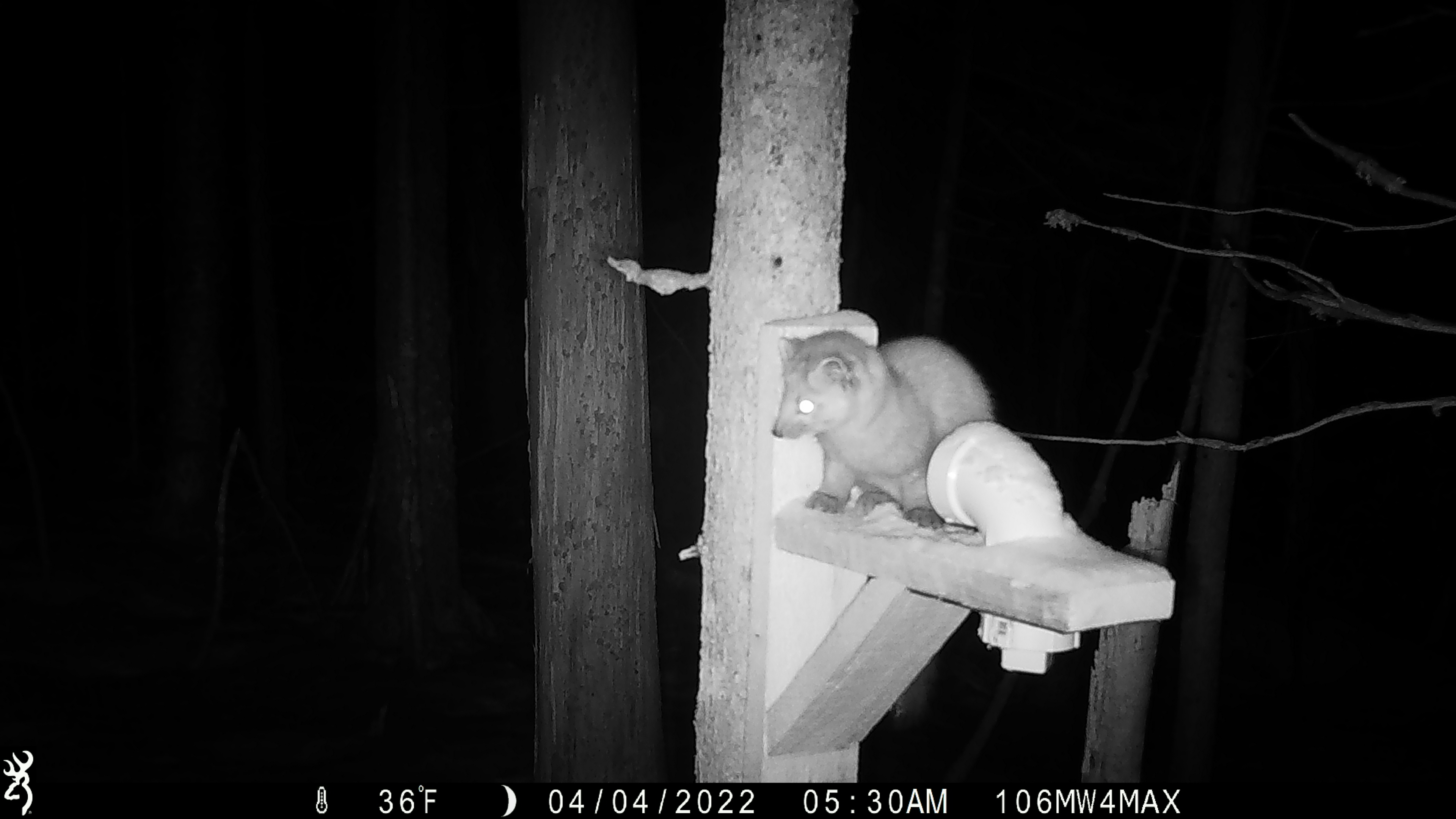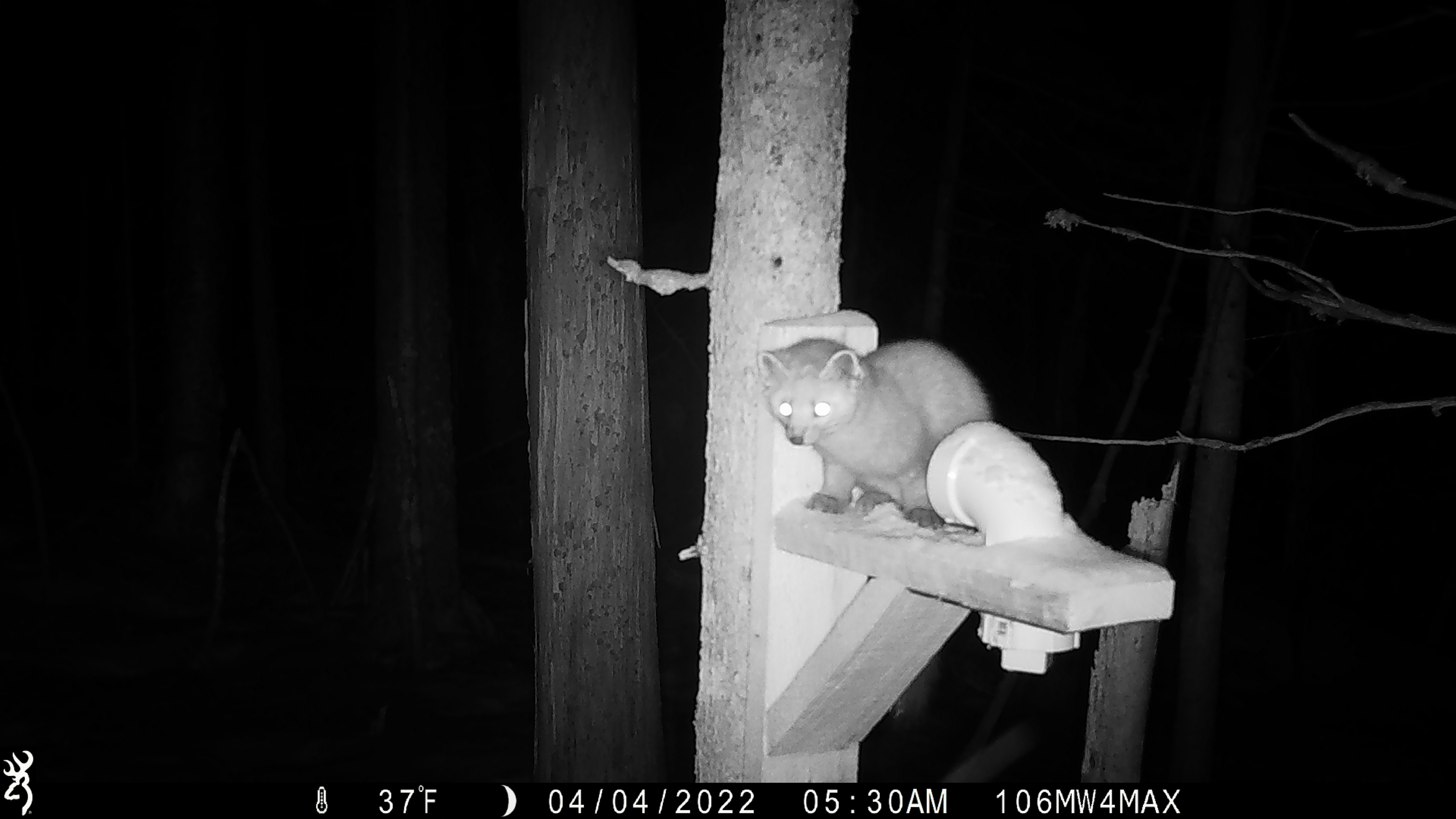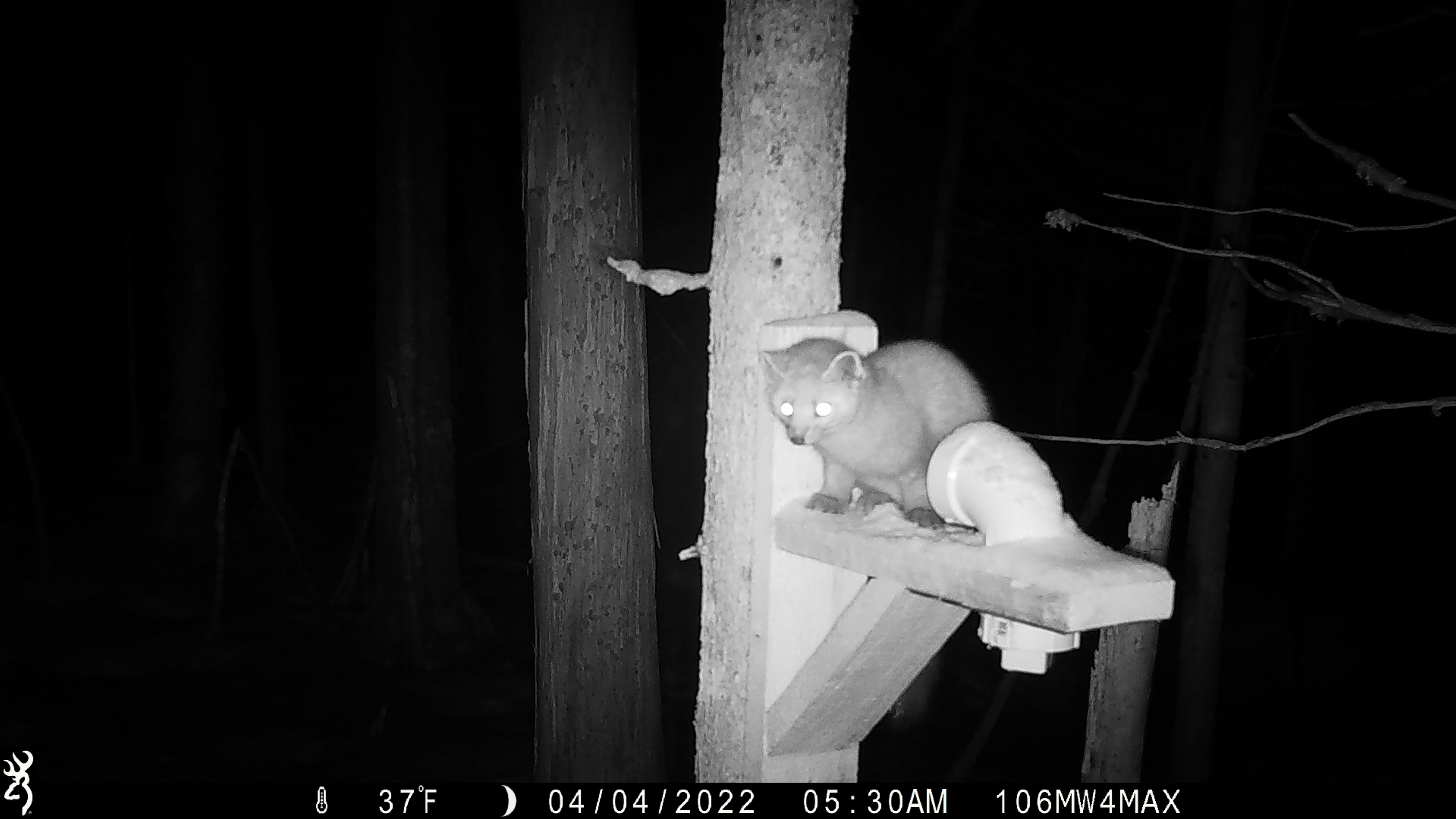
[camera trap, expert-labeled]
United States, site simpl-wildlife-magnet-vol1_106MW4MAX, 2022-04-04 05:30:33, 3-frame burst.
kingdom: Animalia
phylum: Chordata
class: Mammalia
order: Carnivora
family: Mustelidae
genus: Martes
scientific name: Martes americana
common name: american marten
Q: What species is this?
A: American marten (Martes americana).